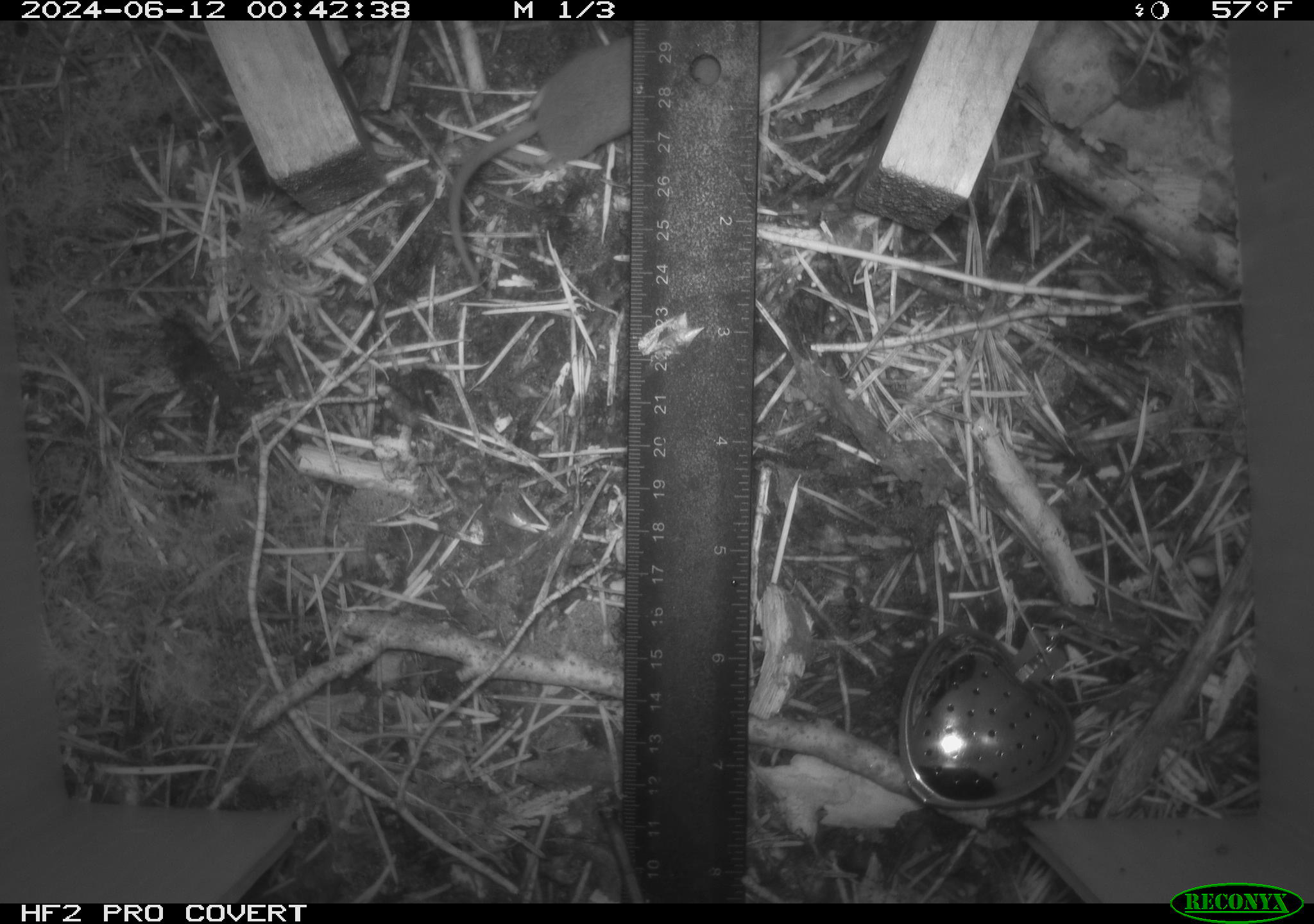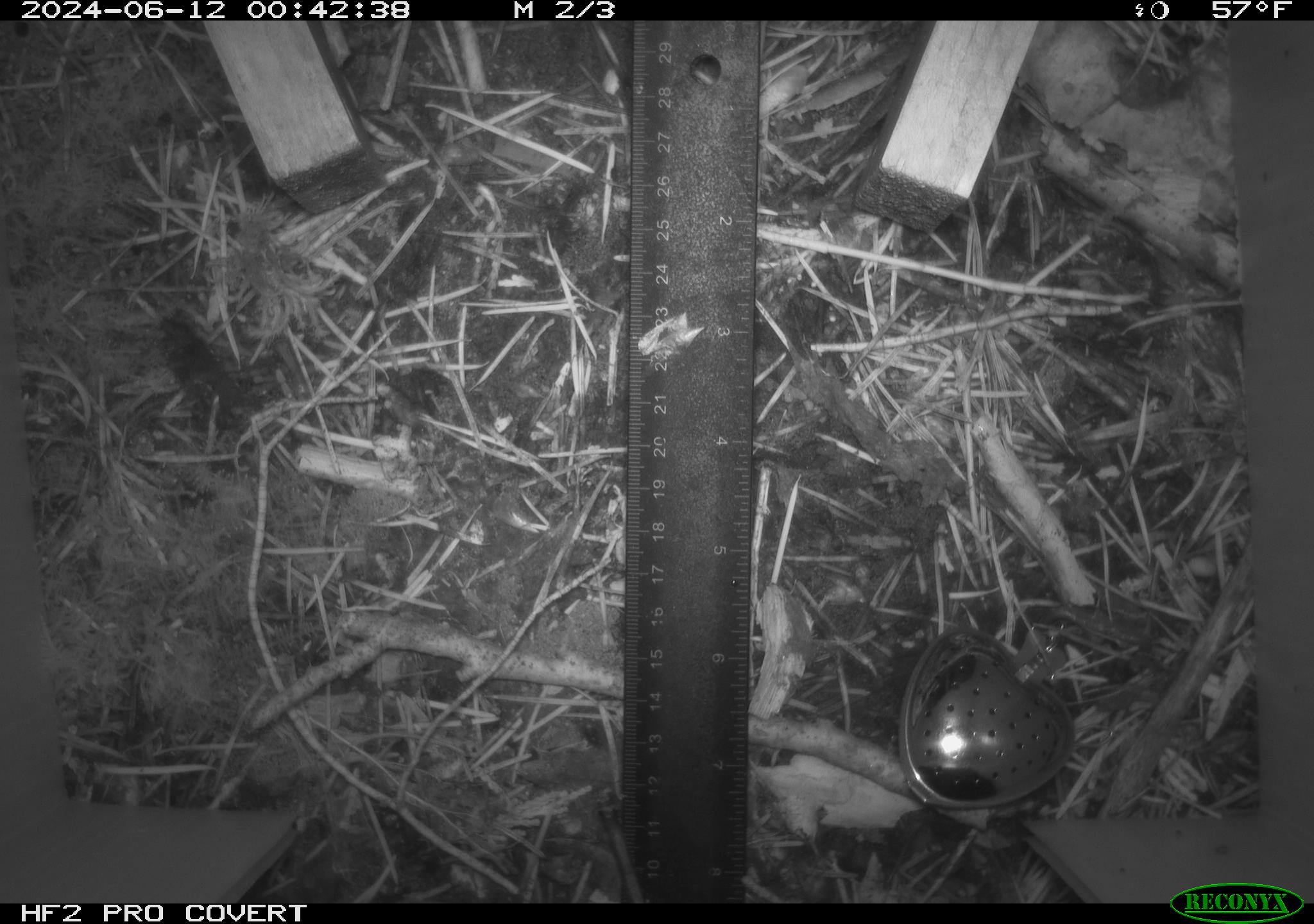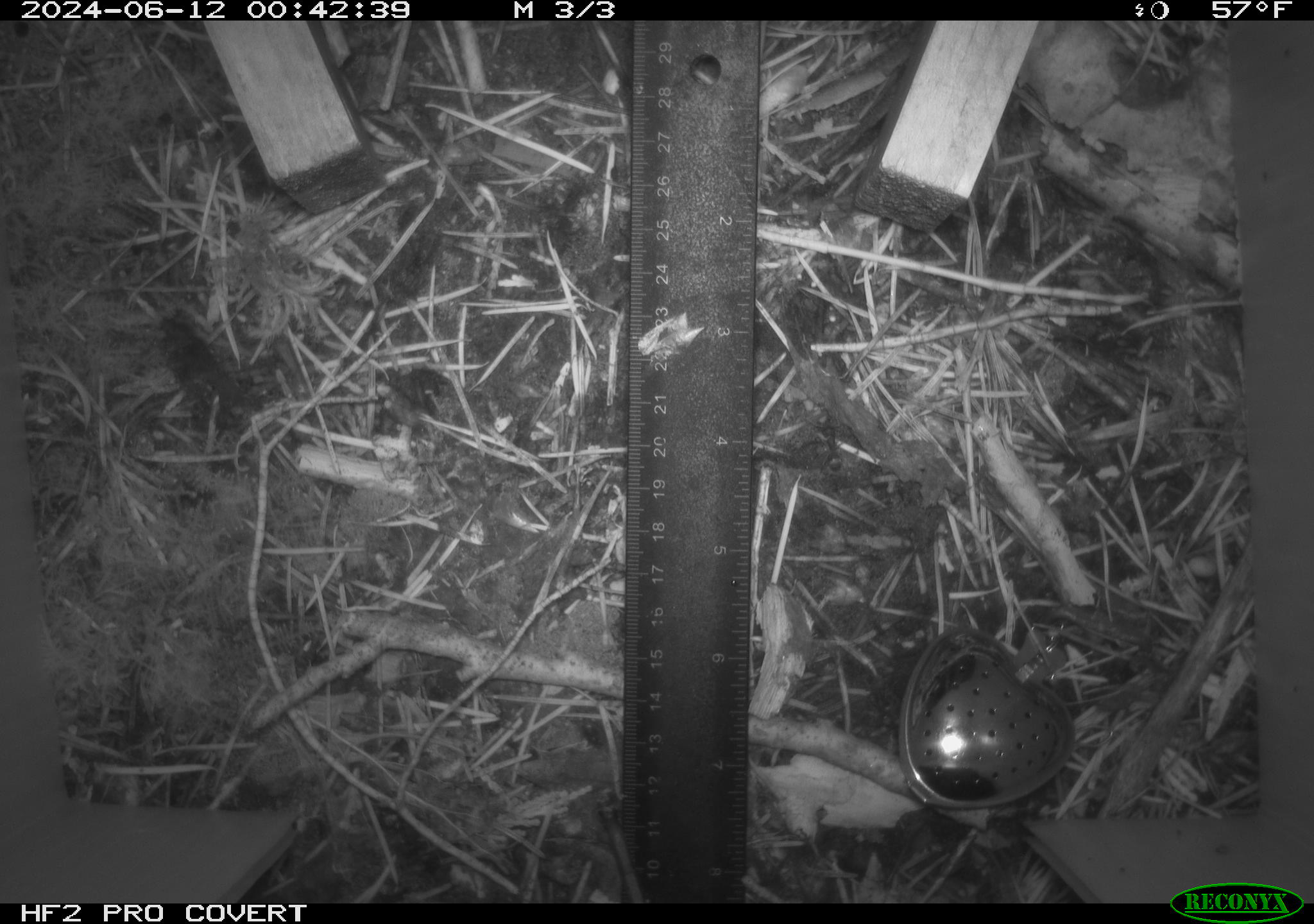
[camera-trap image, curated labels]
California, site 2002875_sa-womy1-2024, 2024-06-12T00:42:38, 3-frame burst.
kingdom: Animalia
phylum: Chordata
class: Mammalia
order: Eulipotyphla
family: Soricidae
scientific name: Soricidae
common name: shrews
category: soricidae family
Soricidae family (shrews) (Soricidae).